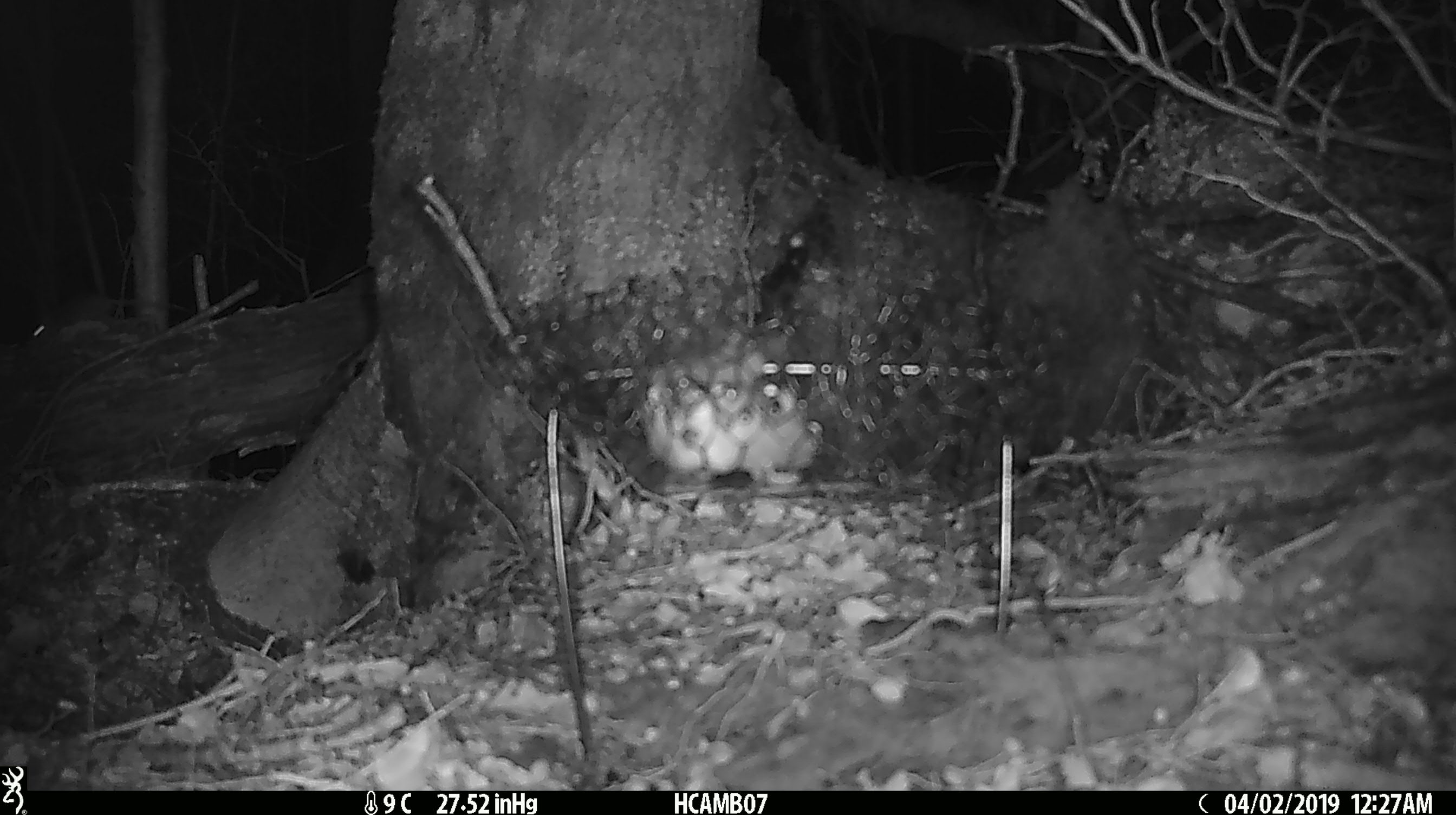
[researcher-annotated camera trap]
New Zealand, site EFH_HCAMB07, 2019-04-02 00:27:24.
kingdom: Animalia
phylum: Chordata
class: Mammalia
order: Rodentia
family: Muridae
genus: Mus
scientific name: Mus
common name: mouse